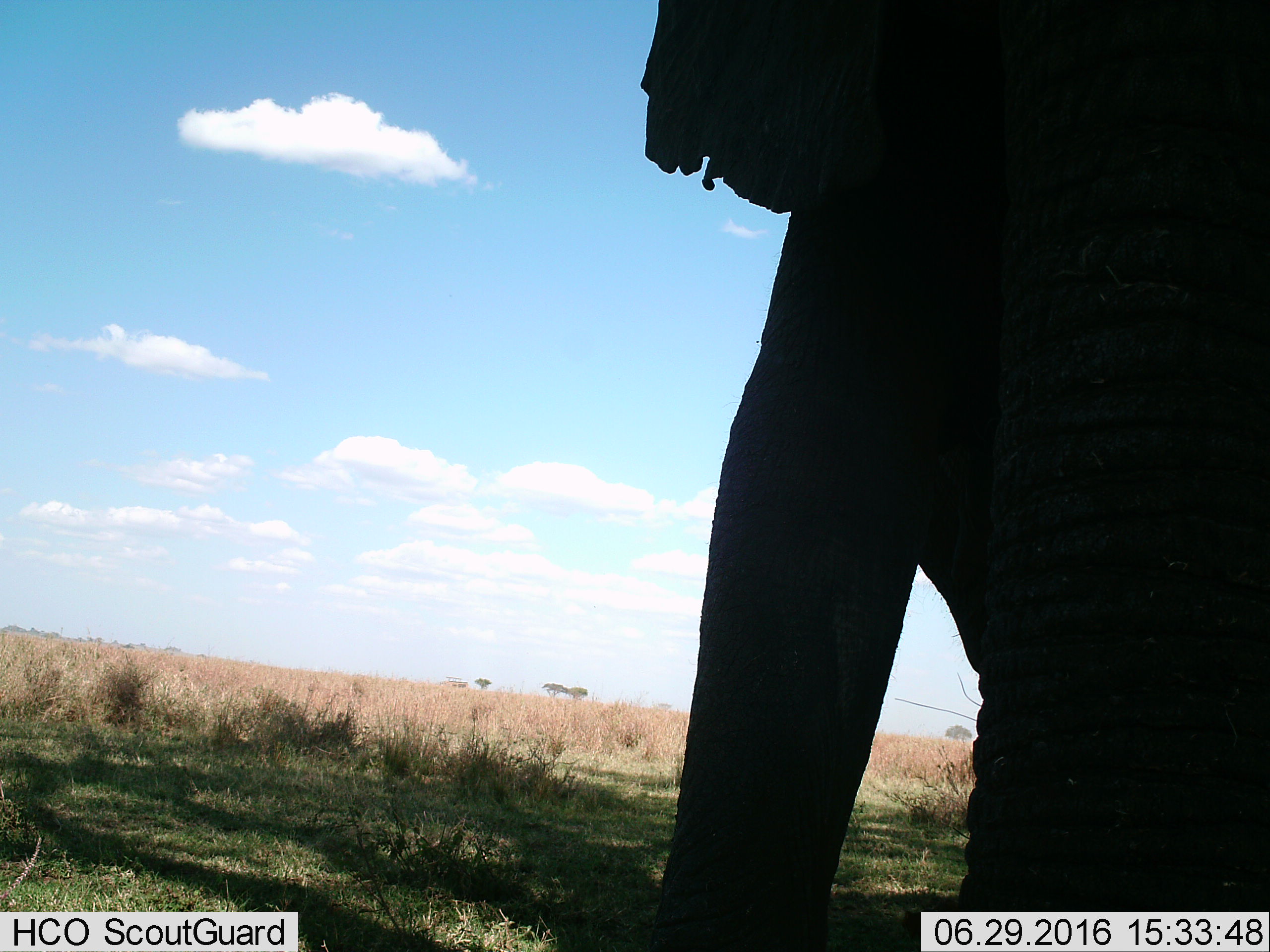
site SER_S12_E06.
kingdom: Animalia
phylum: Chordata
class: Mammalia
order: Proboscidea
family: Elephantidae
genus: Loxodonta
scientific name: Loxodonta africana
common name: african bush elephant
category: elephant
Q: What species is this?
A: Elephant (african bush elephant) (Loxodonta africana).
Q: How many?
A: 1.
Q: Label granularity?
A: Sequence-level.